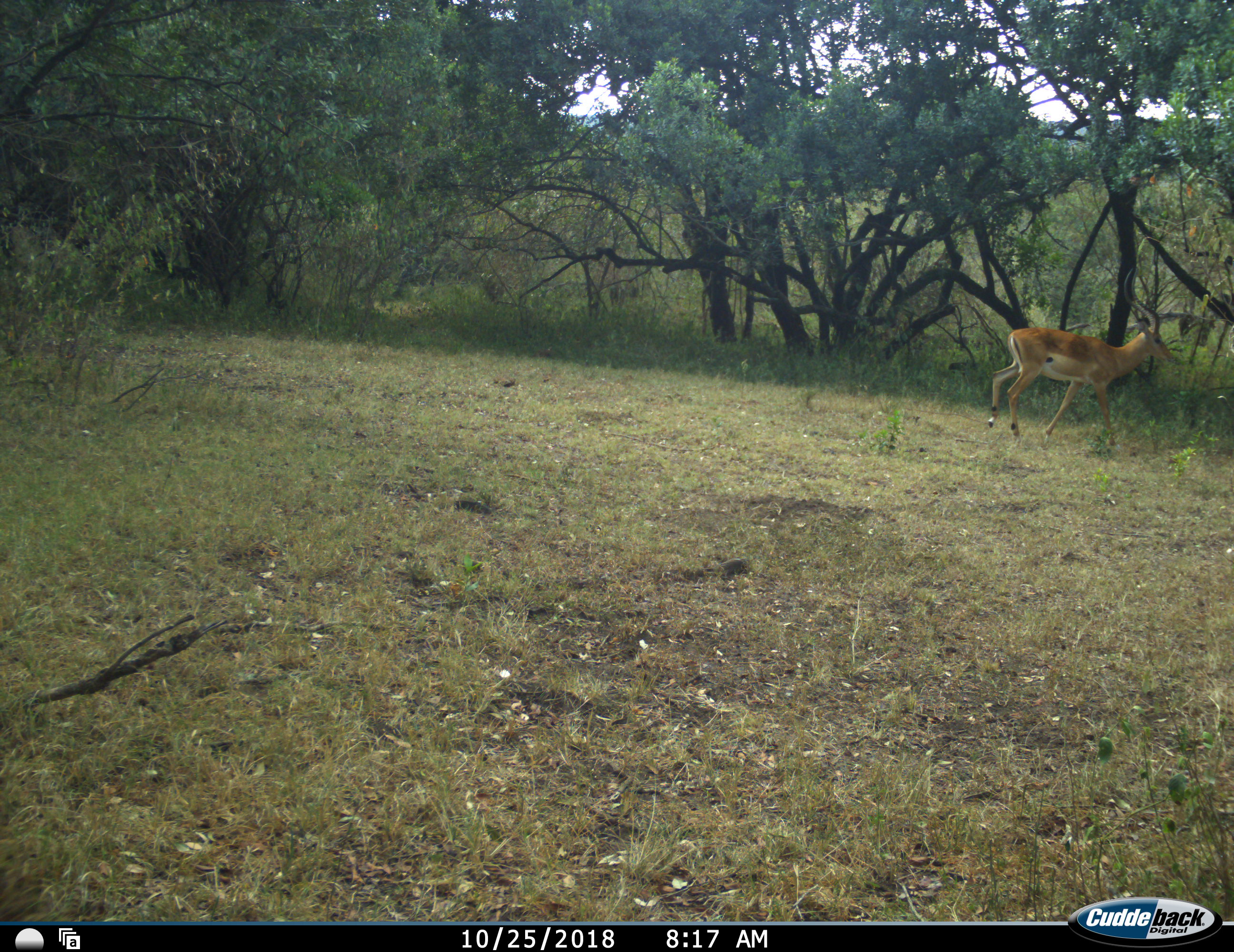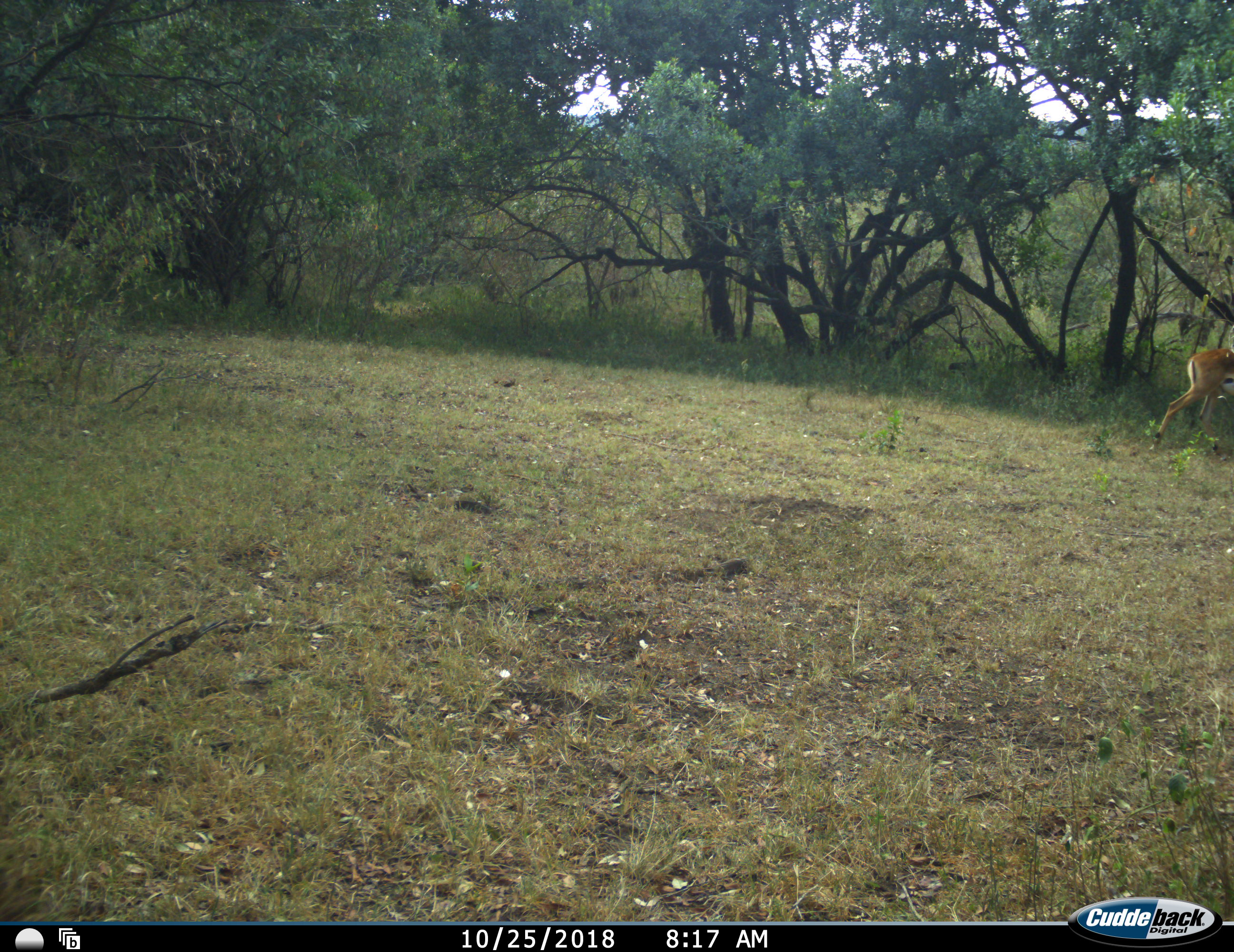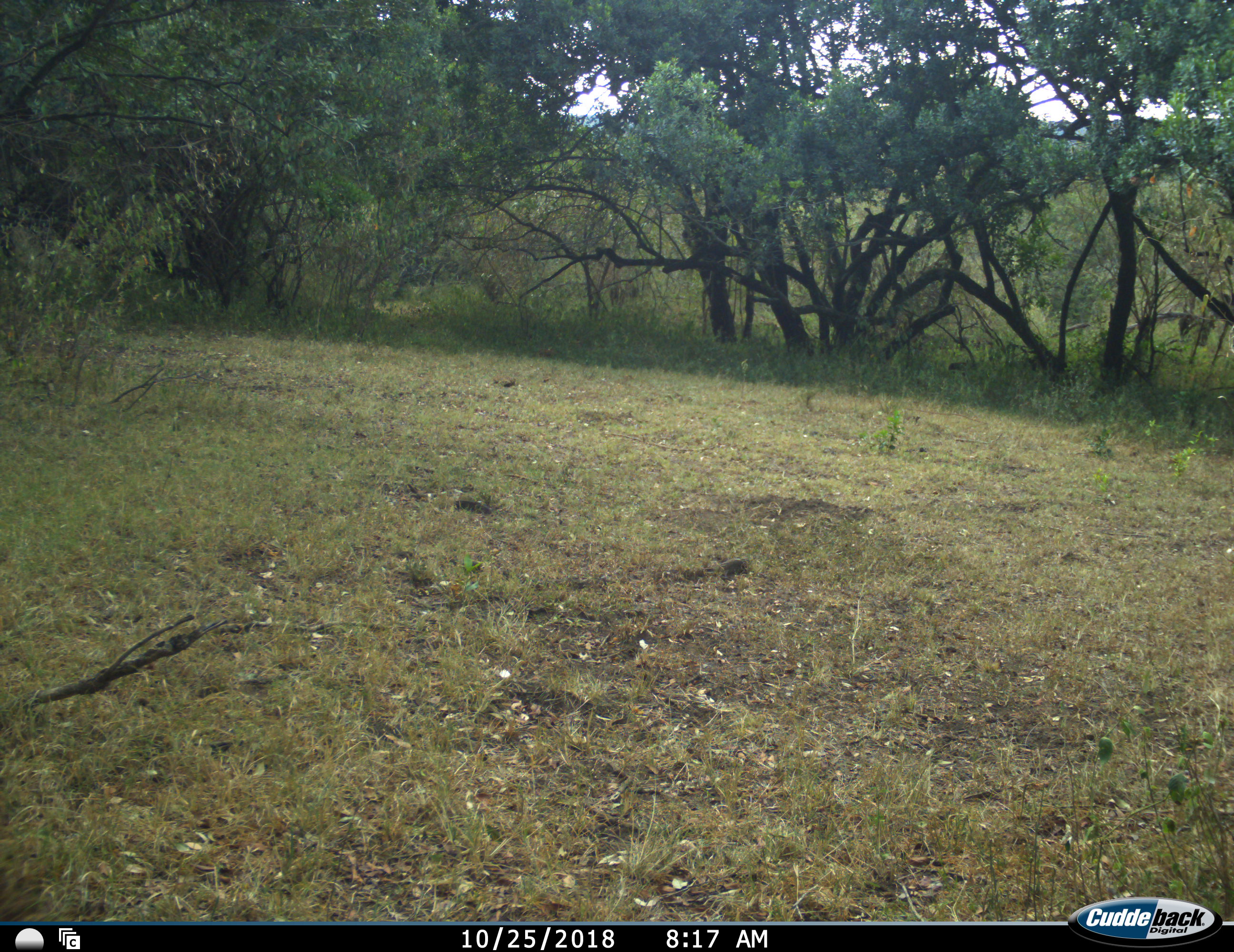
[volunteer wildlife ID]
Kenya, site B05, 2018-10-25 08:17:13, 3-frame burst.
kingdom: Animalia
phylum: Chordata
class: Mammalia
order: Artiodactyla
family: Bovidae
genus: Aepyceros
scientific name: Aepyceros melampus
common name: impala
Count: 1.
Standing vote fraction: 0%.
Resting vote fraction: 0%.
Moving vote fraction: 100%.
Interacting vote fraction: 0%.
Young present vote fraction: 0%.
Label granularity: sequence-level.